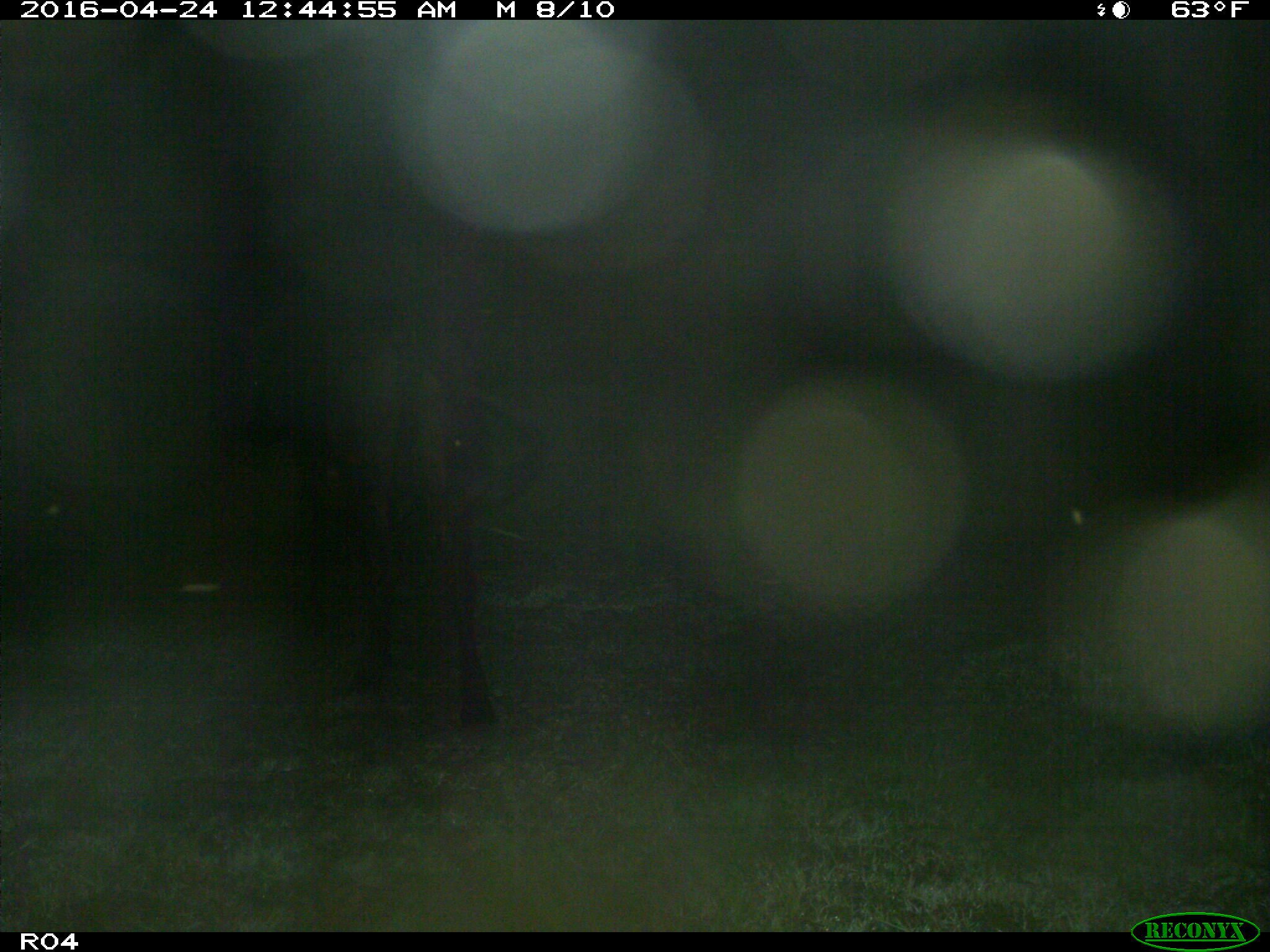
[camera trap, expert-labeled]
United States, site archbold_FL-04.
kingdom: Animalia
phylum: Chordata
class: Mammalia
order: Artiodactyla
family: Bovidae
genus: Bos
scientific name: Bos taurus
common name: domestic cow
Bos taurus (domestic cow).